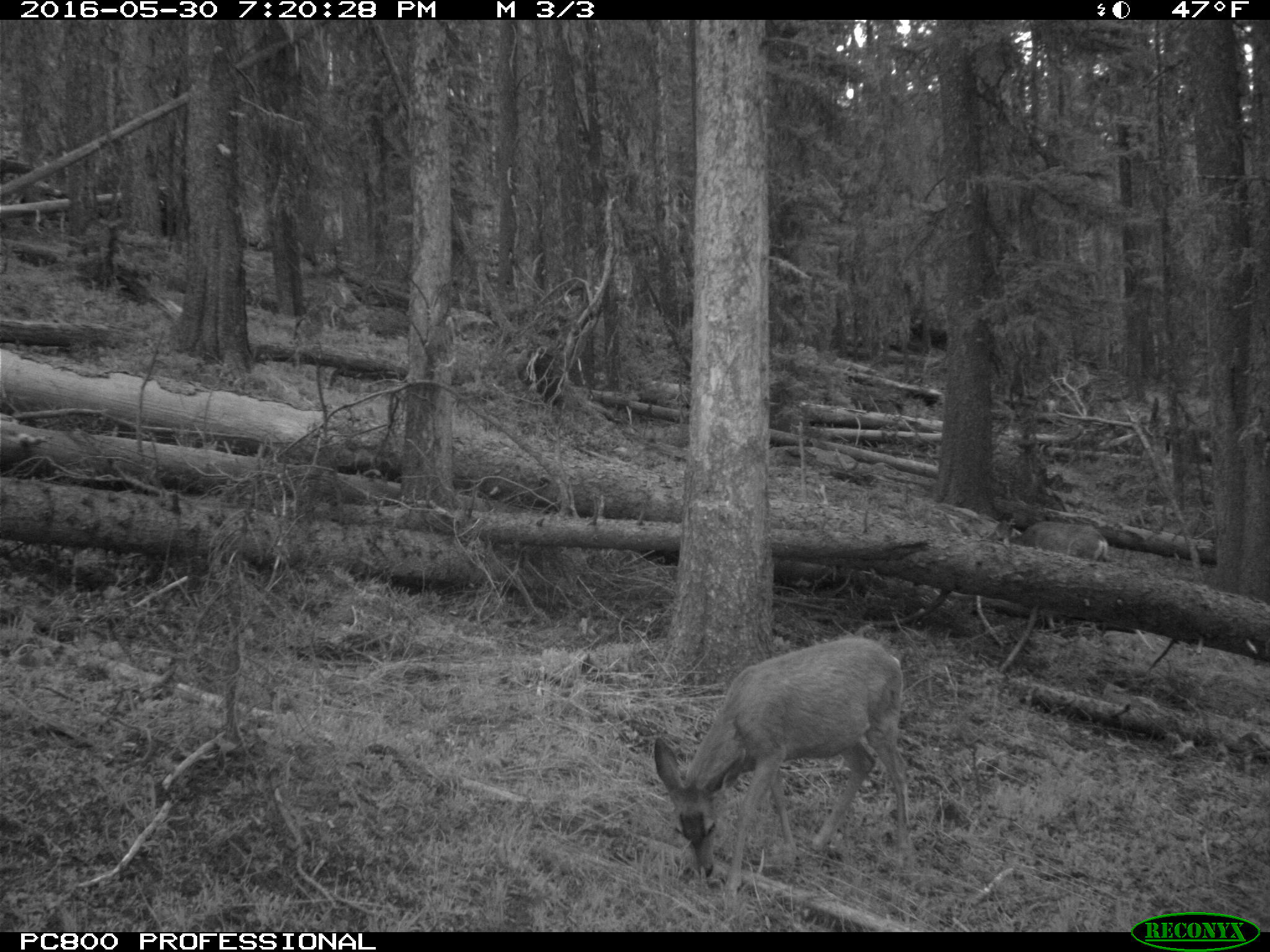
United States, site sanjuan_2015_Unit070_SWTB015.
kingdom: Animalia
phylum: Chordata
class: Mammalia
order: Artiodactyla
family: Cervidae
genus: Odocoileus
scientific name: Odocoileus hemionus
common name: mule deer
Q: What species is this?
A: Odocoileus hemionus (mule deer).